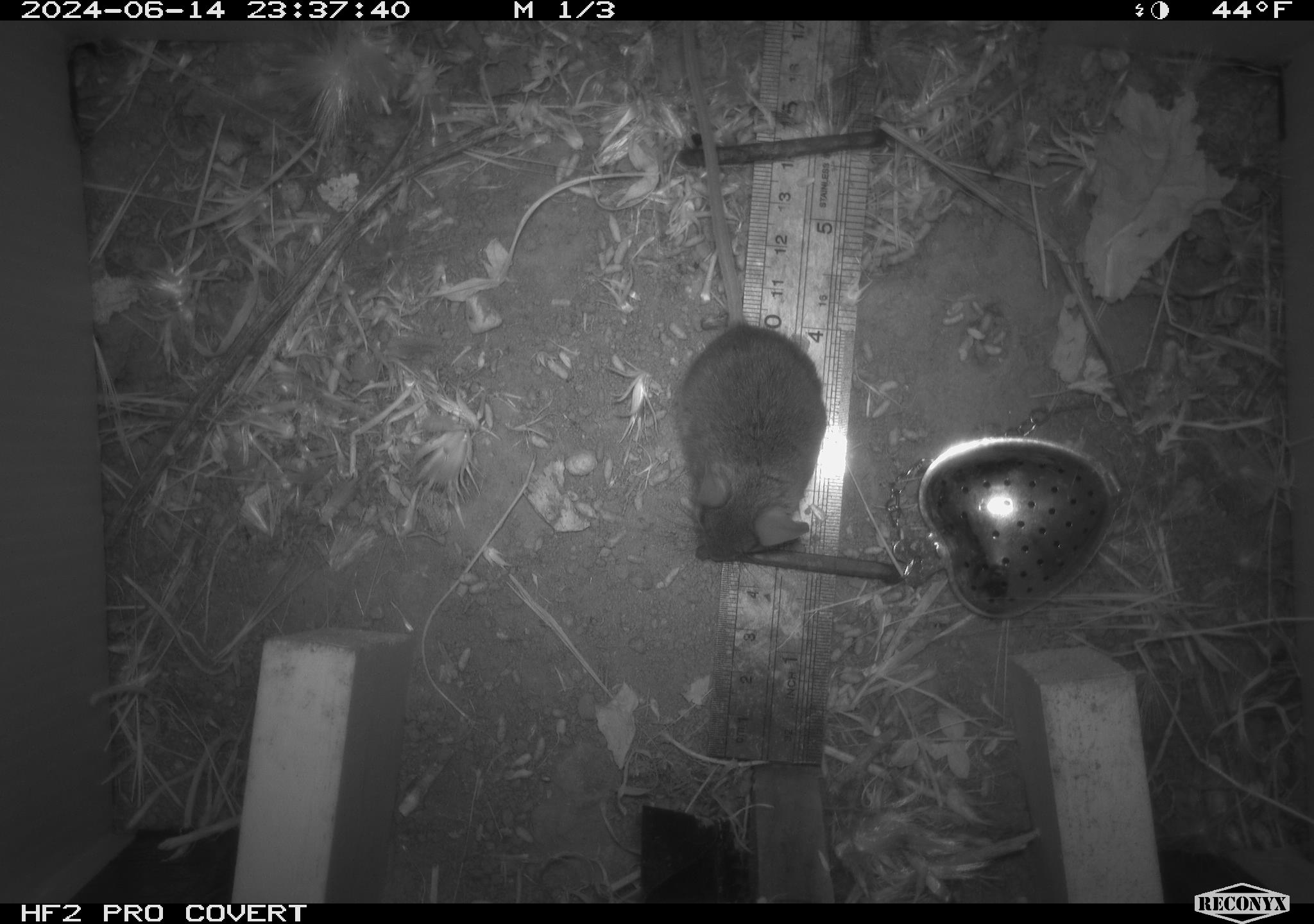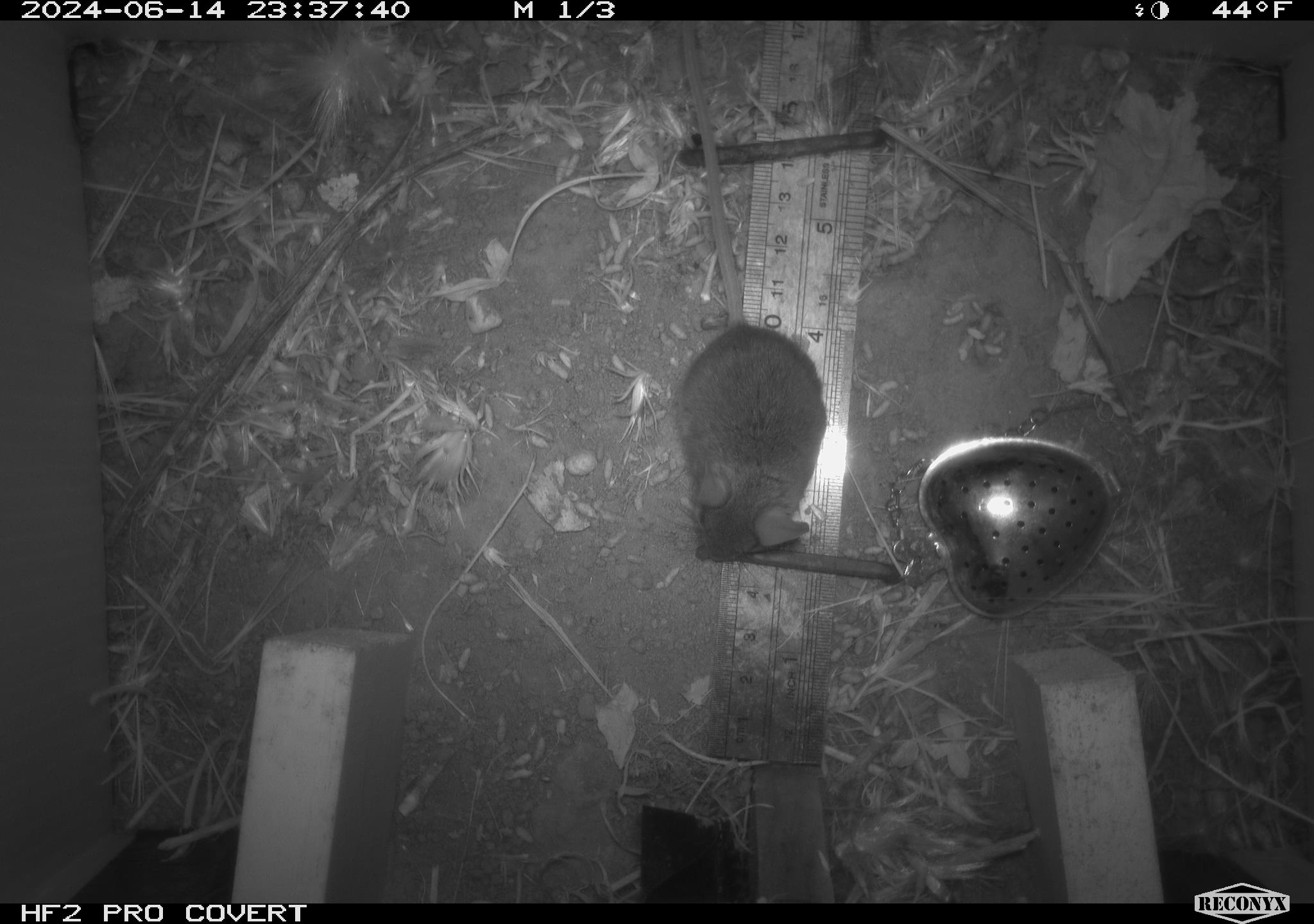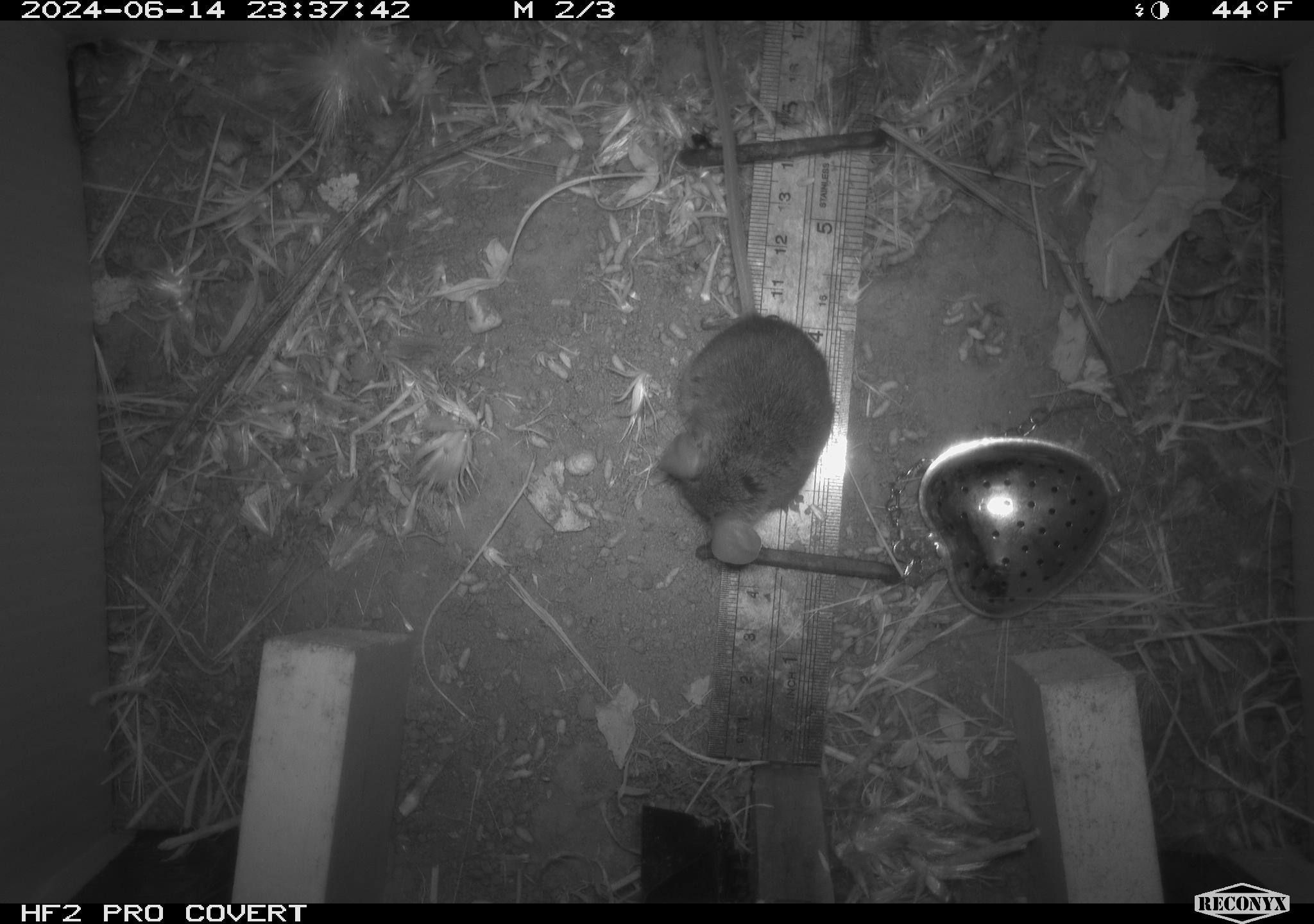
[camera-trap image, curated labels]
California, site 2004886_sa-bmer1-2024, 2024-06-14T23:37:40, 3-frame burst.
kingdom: Animalia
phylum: Chordata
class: Mammalia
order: Rodentia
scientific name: Rodentia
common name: mouse species